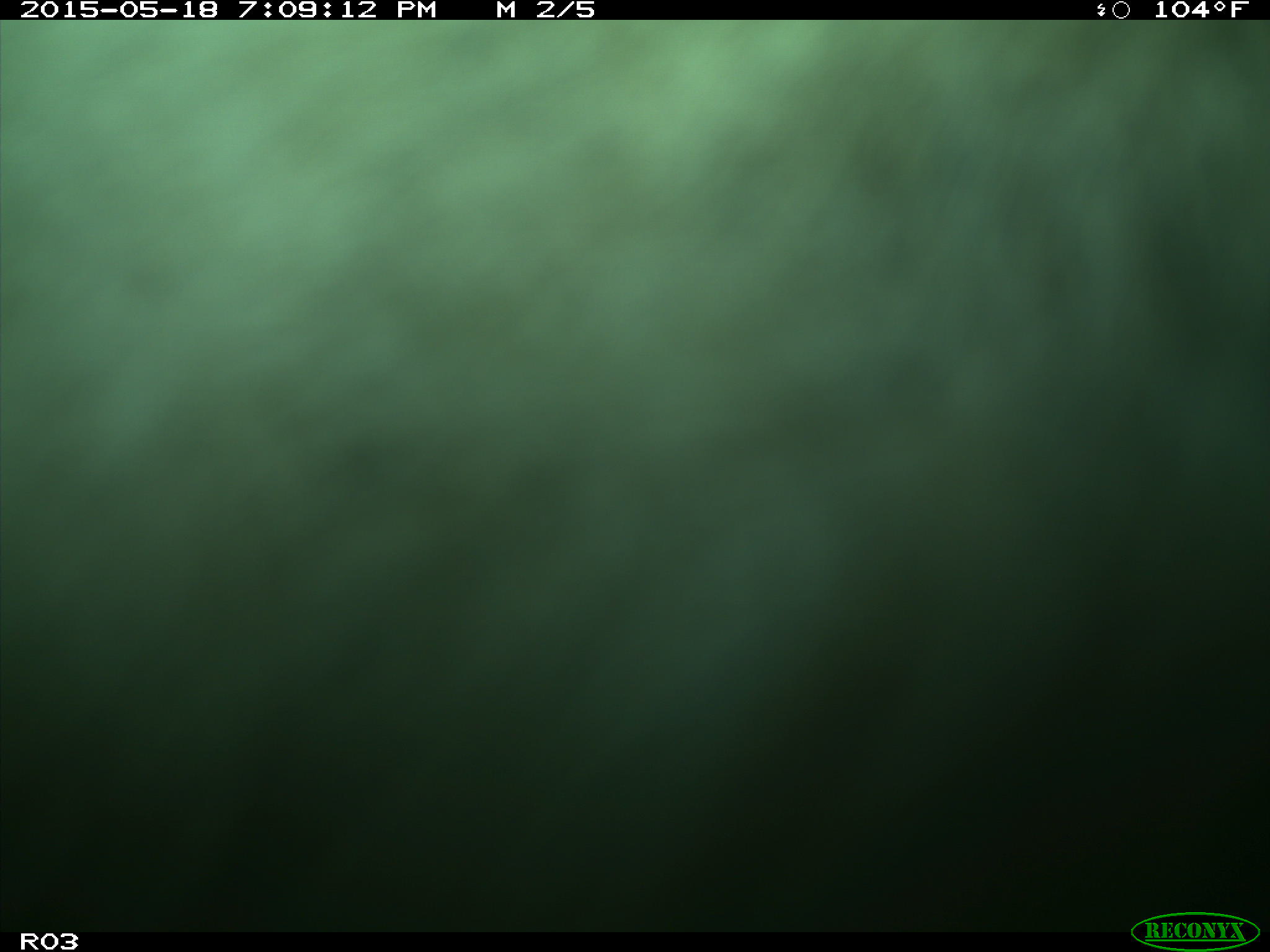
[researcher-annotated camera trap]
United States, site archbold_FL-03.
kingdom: Animalia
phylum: Chordata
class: Mammalia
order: Artiodactyla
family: Bovidae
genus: Bos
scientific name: Bos taurus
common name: domestic cow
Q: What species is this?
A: Bos taurus (domestic cow).